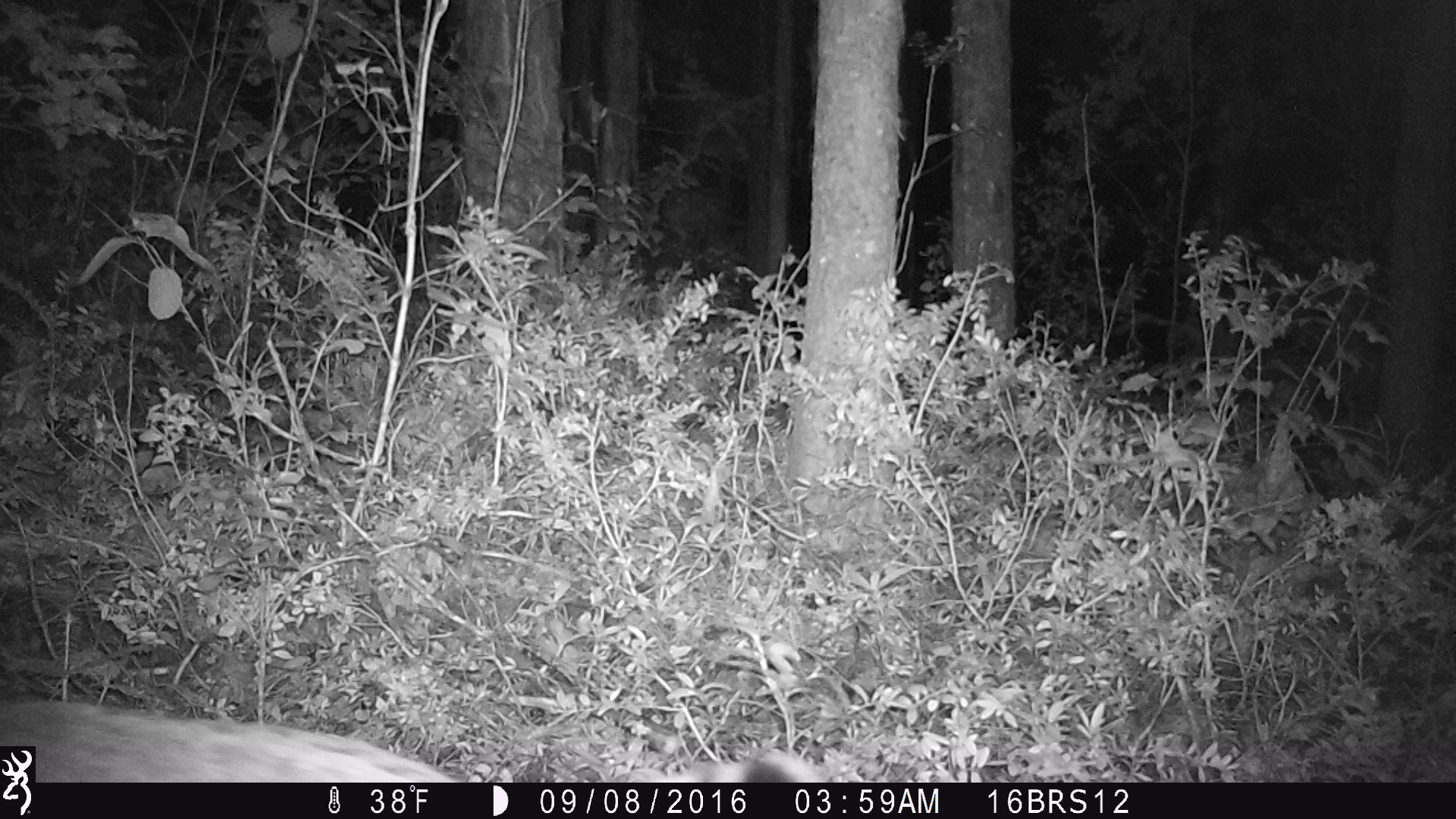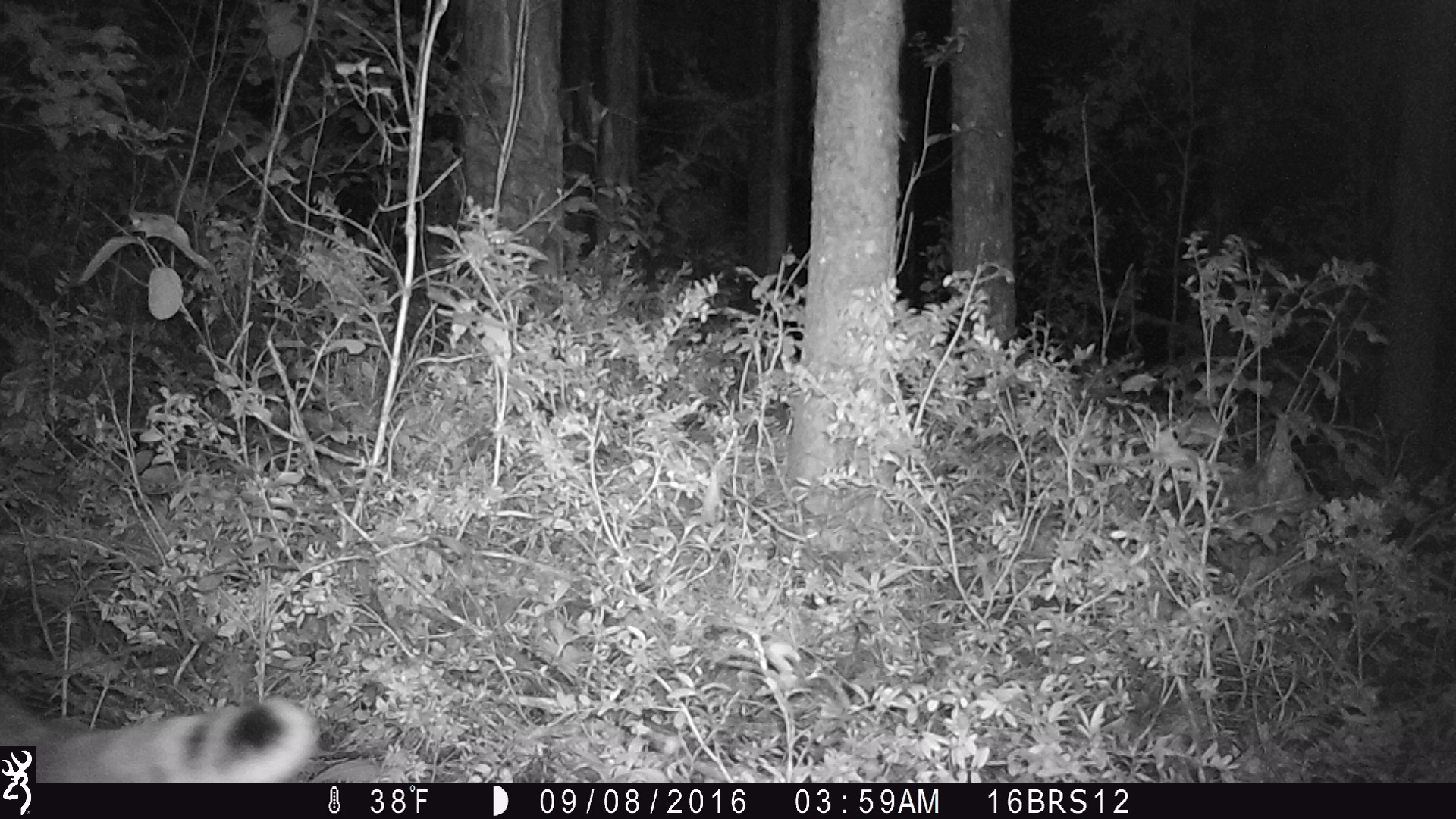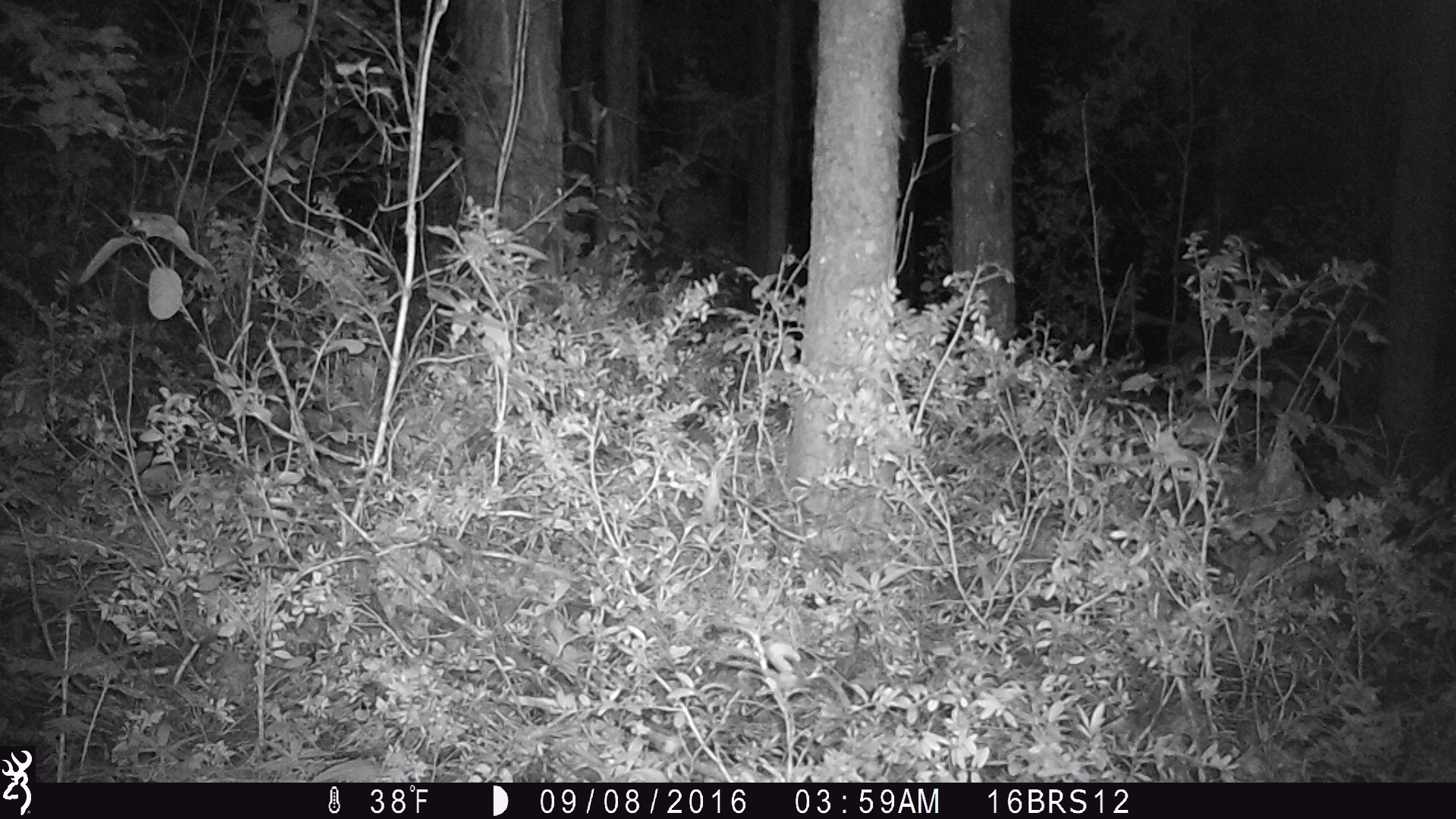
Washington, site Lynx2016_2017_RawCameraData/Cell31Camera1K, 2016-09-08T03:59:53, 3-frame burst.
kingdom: Animalia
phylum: Chordata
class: Mammalia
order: Carnivora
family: Felidae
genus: Lynx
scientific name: Lynx rufus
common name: bobcat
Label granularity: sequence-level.